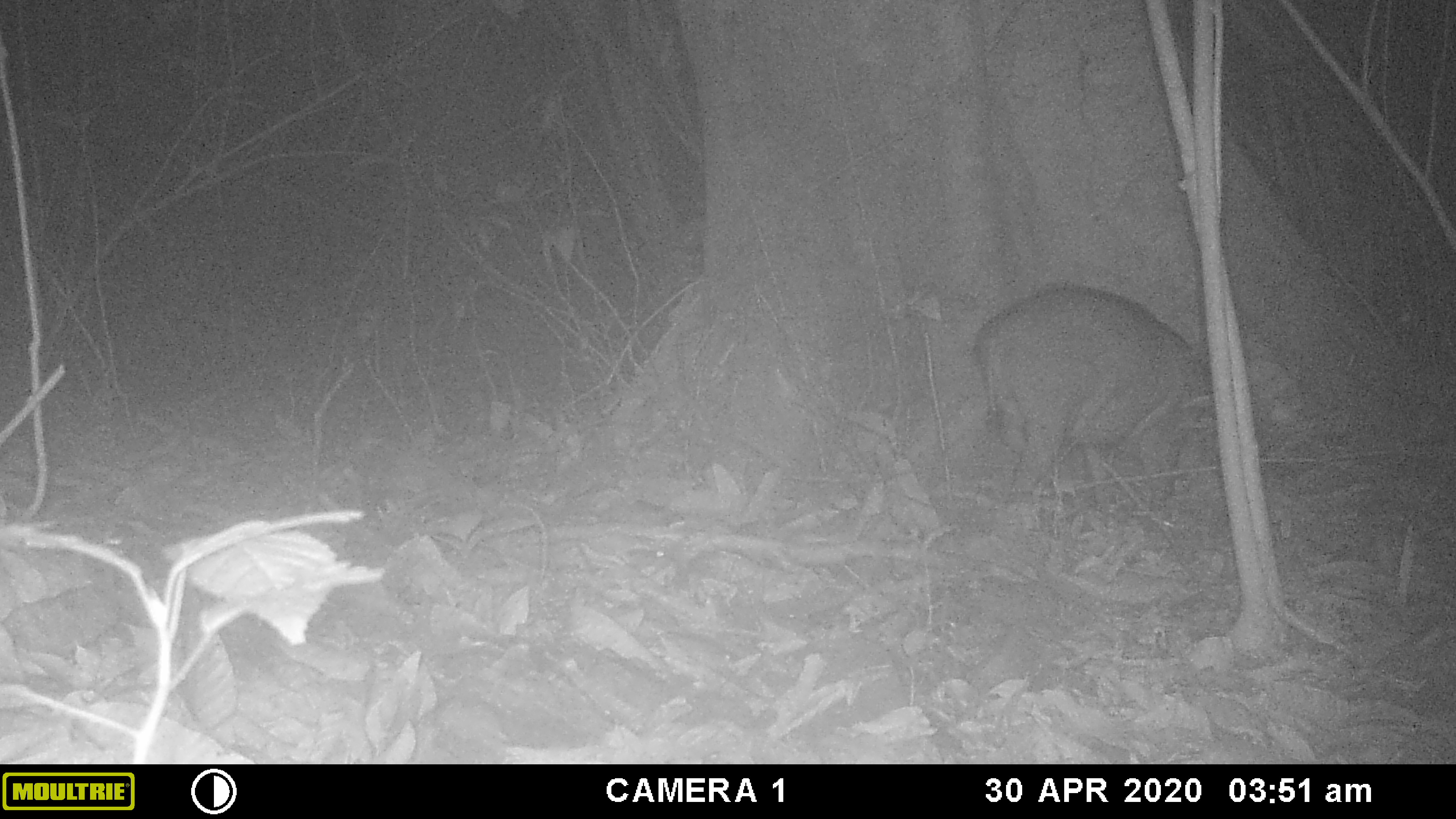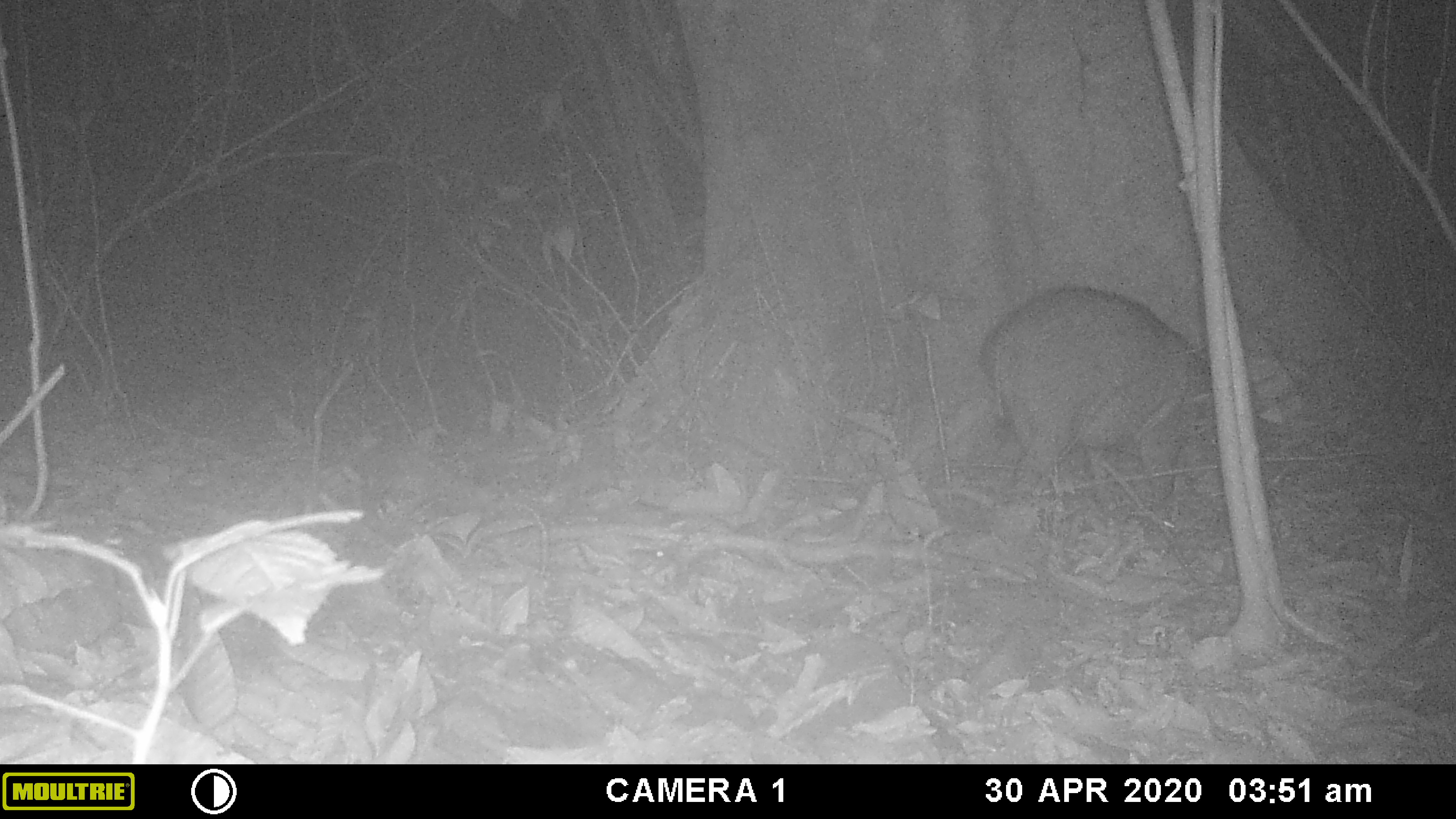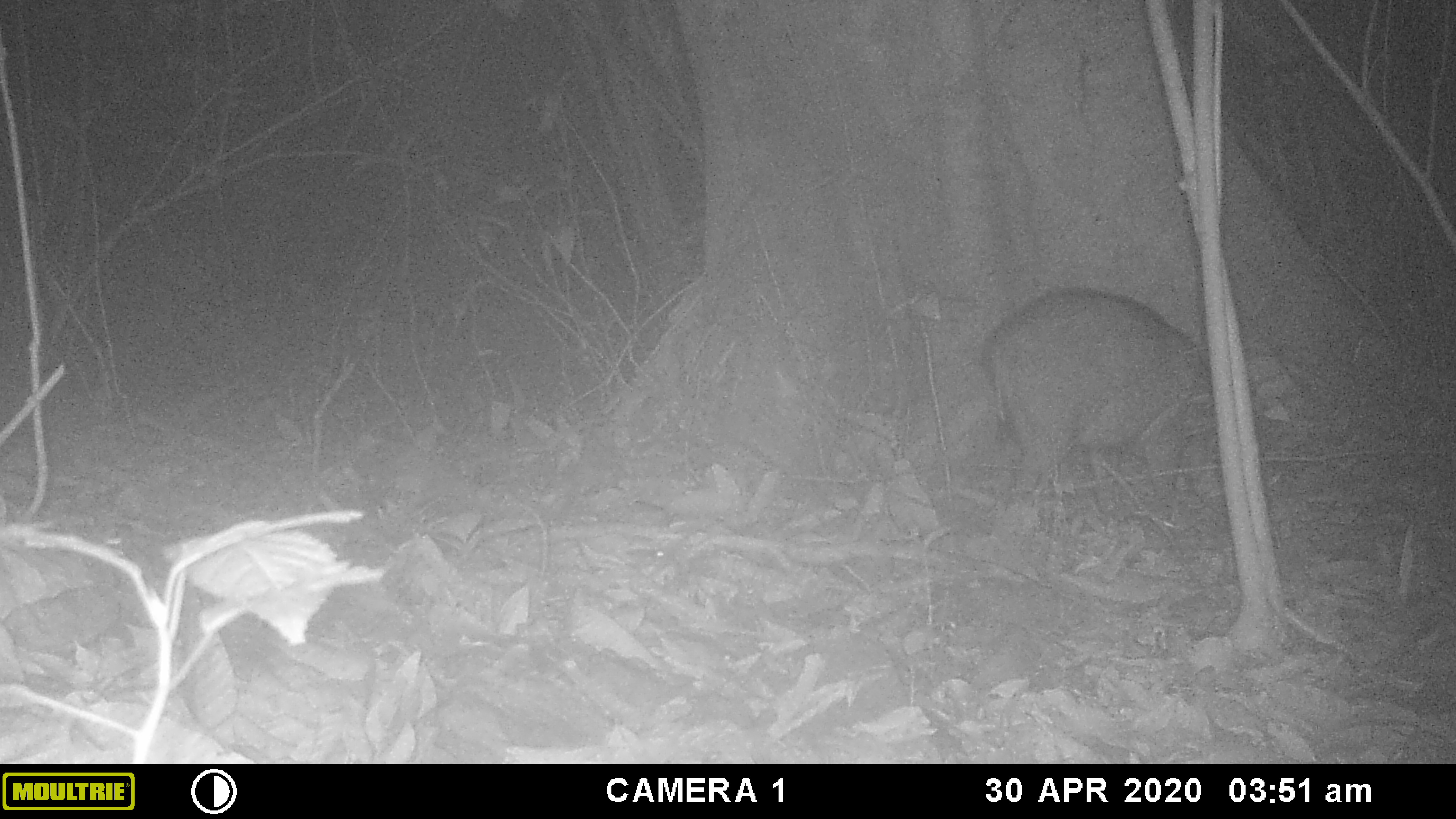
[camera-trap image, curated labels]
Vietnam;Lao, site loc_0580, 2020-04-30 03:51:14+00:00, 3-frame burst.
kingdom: Animalia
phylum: Chordata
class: Mammalia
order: Artiodactyla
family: Suidae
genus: Sus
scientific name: Sus scrofa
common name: eurasian wild pig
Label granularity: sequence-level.